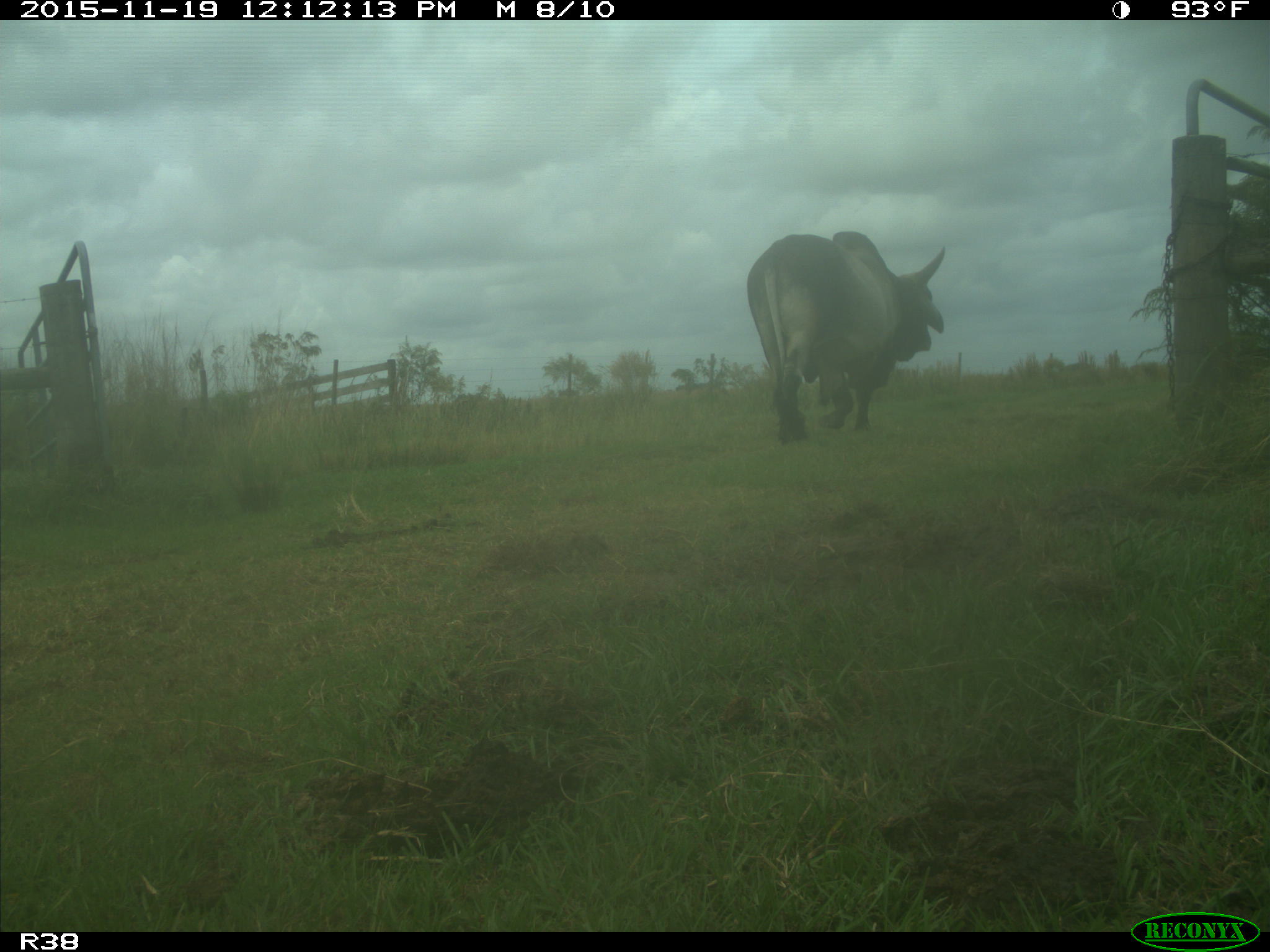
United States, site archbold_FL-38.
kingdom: Animalia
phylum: Chordata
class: Mammalia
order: Artiodactyla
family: Bovidae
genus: Bos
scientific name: Bos taurus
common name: domestic cow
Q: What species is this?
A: Bos taurus (domestic cow).